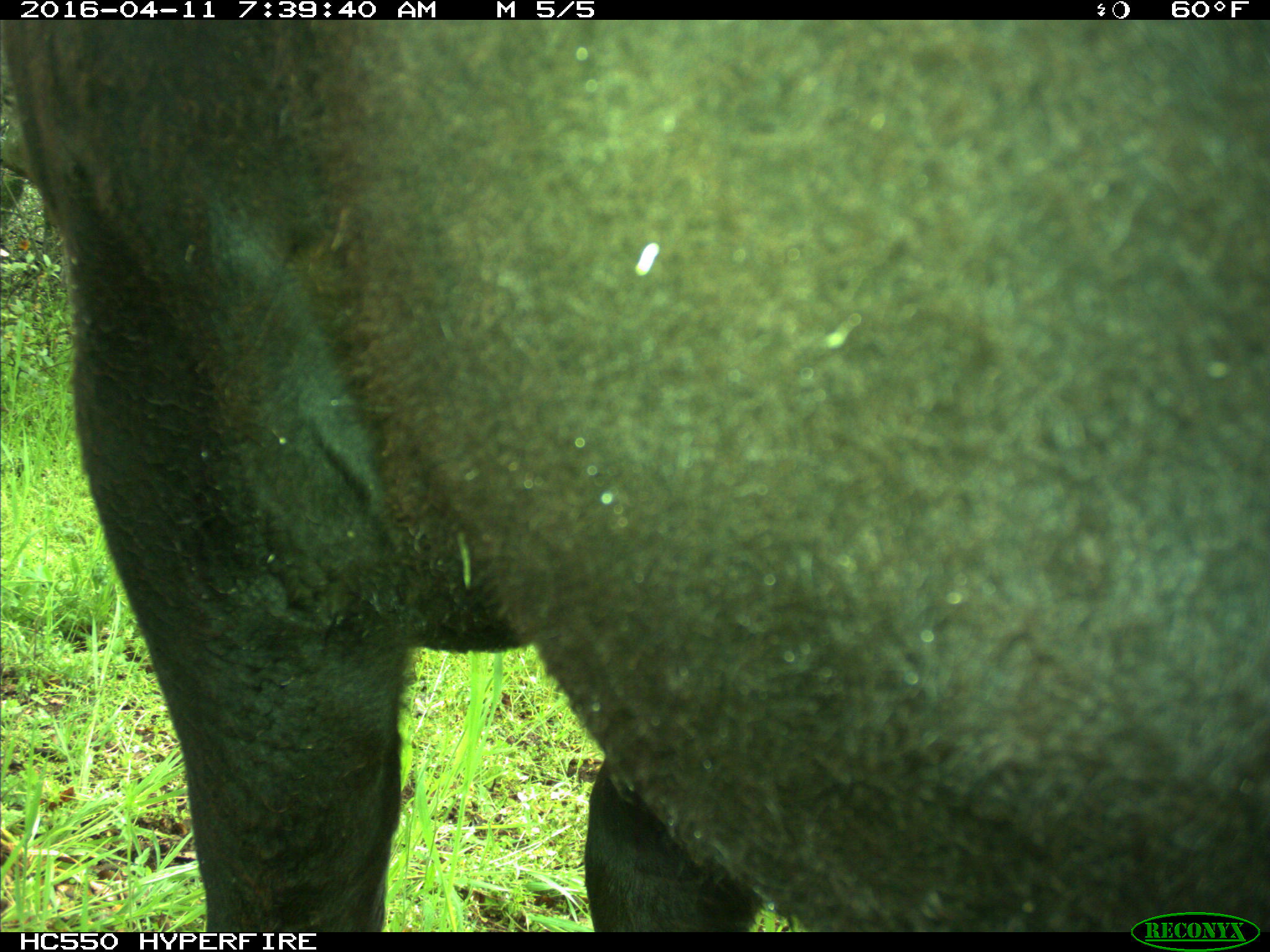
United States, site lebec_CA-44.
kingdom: Animalia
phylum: Chordata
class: Mammalia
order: Artiodactyla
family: Bovidae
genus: Bos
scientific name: Bos taurus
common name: domestic cow